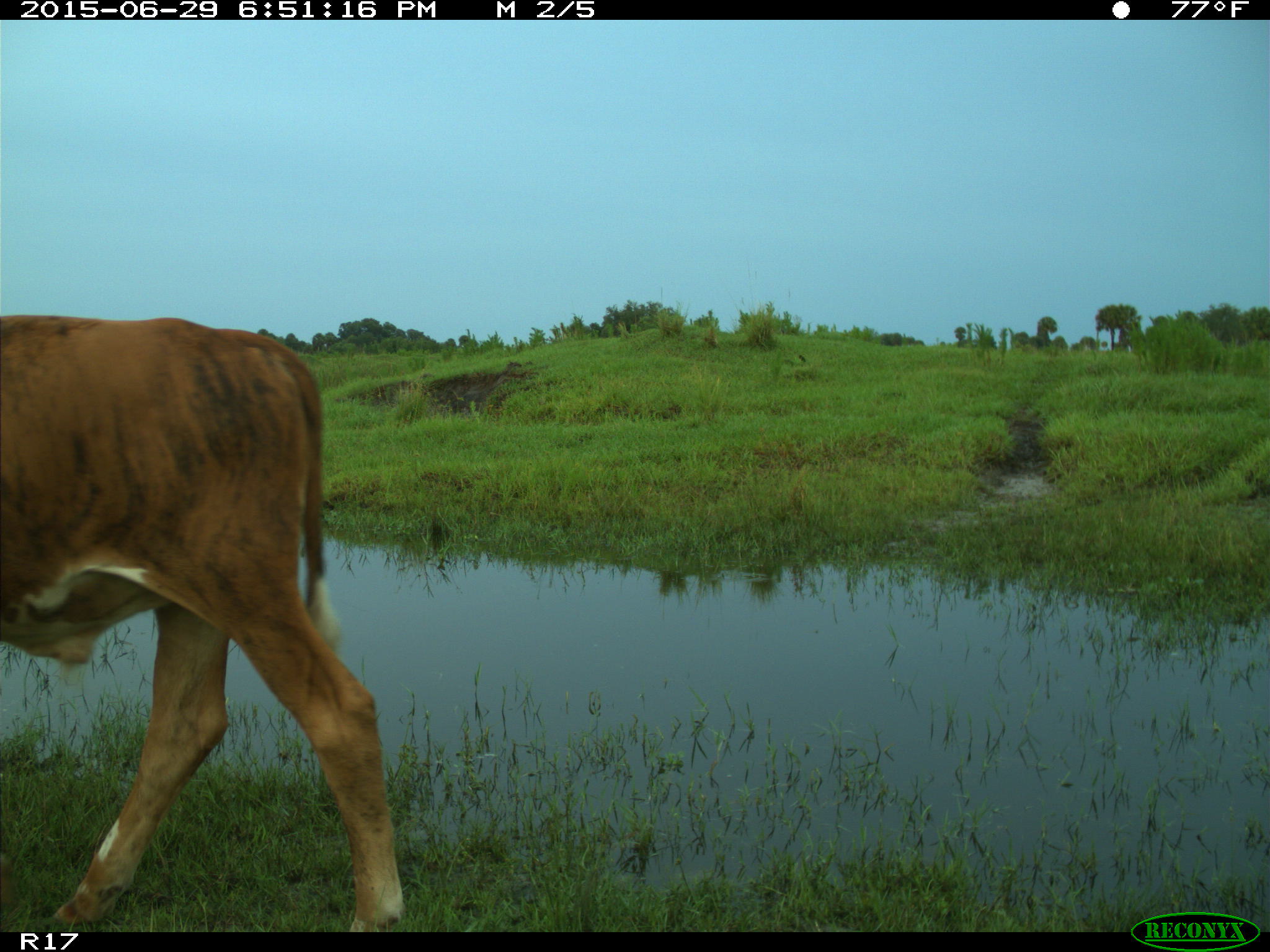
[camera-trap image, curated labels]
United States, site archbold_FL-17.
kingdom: Animalia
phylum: Chordata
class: Mammalia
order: Artiodactyla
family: Bovidae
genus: Bos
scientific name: Bos taurus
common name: domestic cow